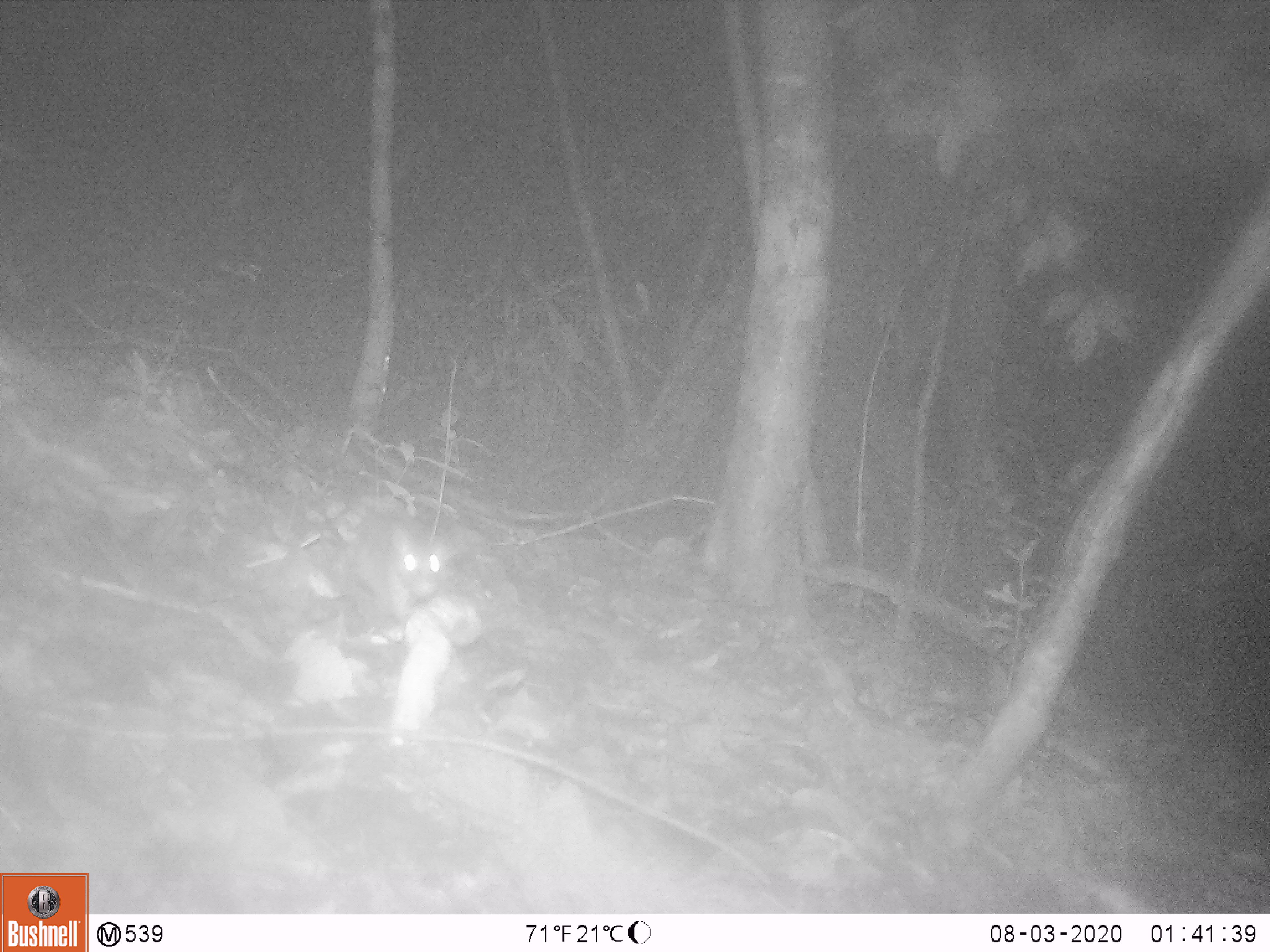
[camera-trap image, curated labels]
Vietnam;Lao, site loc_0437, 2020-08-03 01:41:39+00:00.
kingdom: Animalia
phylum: Chordata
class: Mammalia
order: Rodentia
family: Muridae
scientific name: Muridae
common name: old-world mice and rats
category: unidentified murid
Unidentified murid (old-world mice and rats) (Muridae). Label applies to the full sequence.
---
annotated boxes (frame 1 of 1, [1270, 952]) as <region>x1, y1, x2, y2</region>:
unidentified murid: <region>323, 510, 449, 627</region>